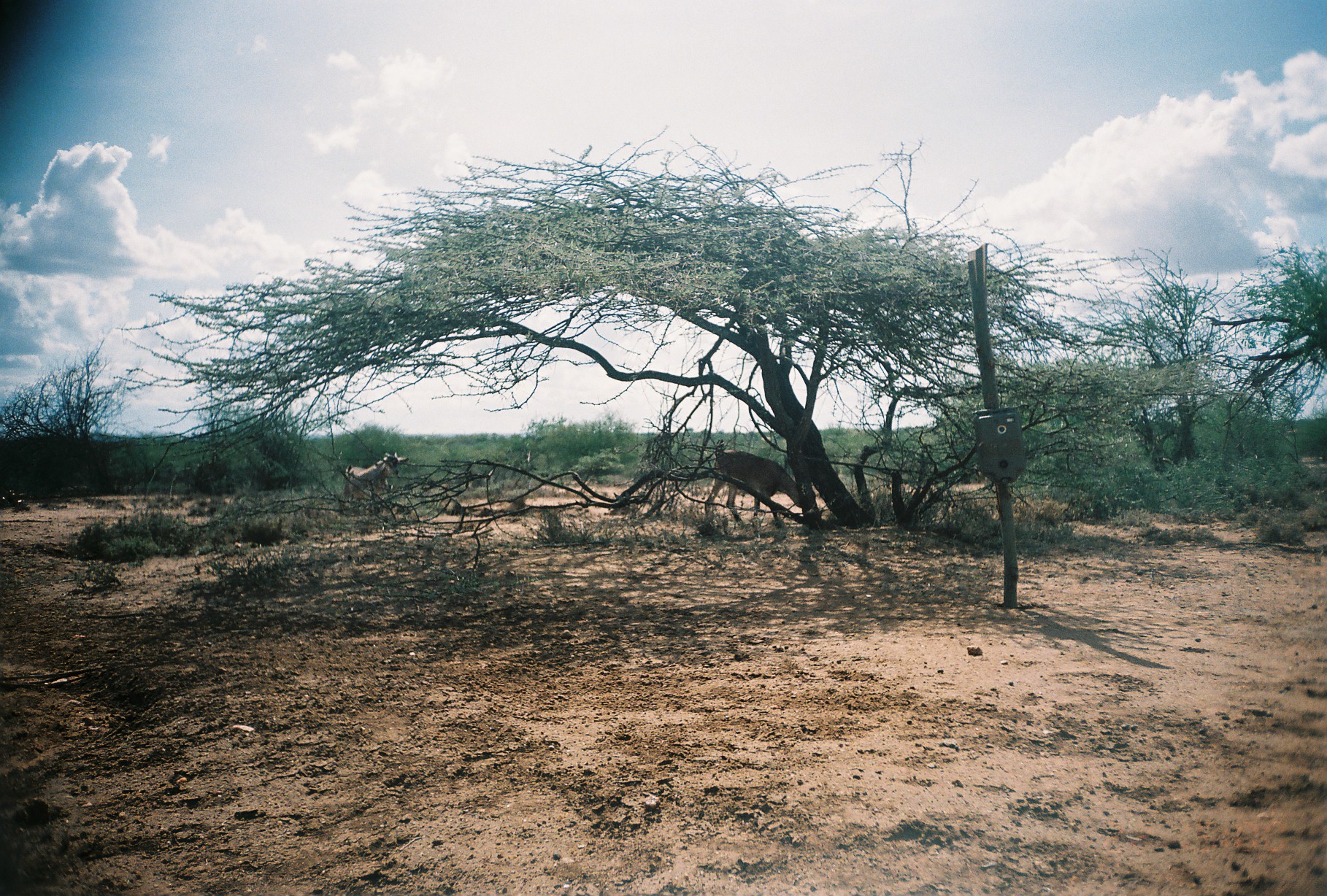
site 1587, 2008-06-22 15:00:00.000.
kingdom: Animalia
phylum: Chordata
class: Mammalia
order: Artiodactyla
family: Bovidae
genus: Capra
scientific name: Capra aegagrus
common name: wild goat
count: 2